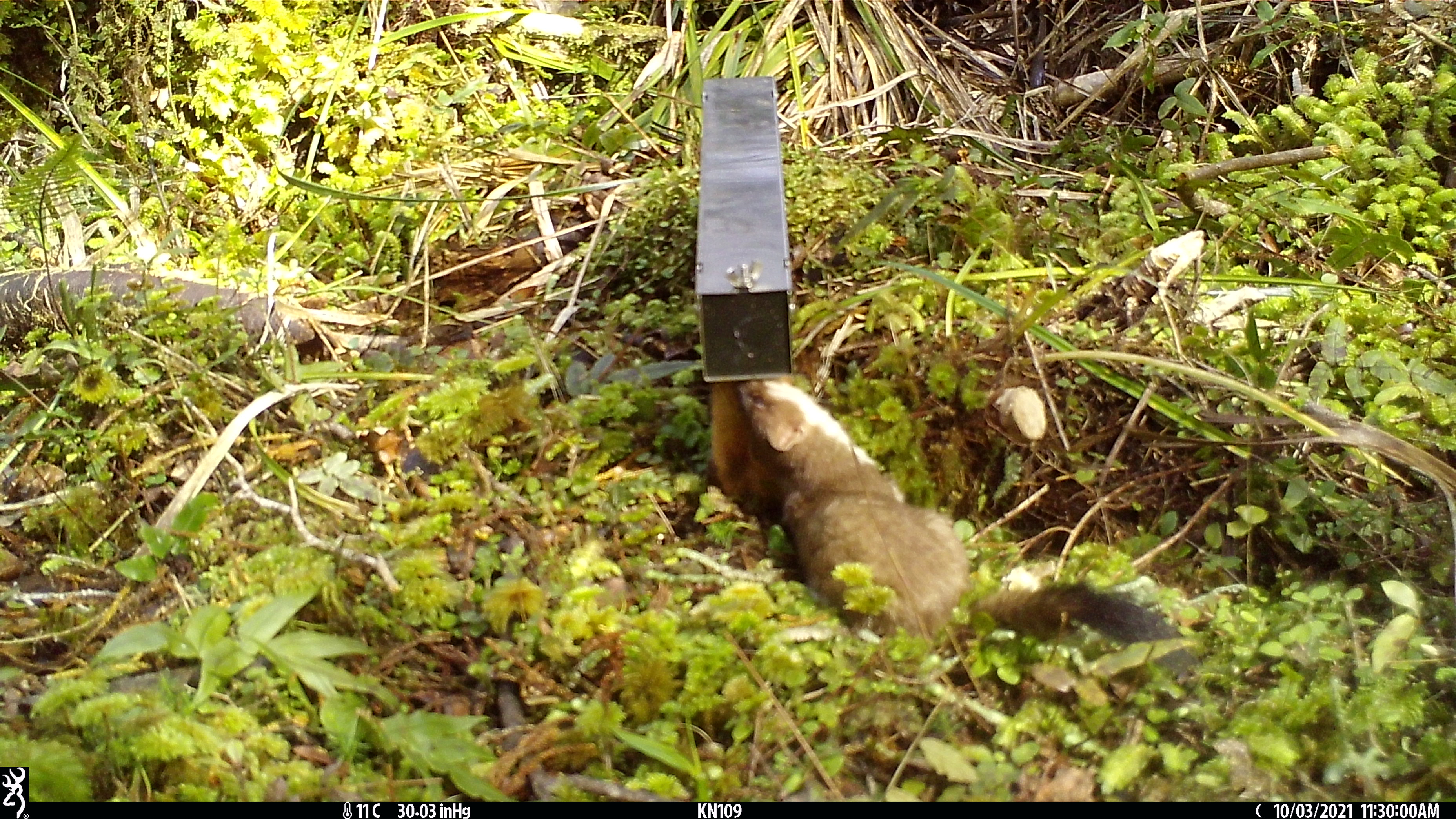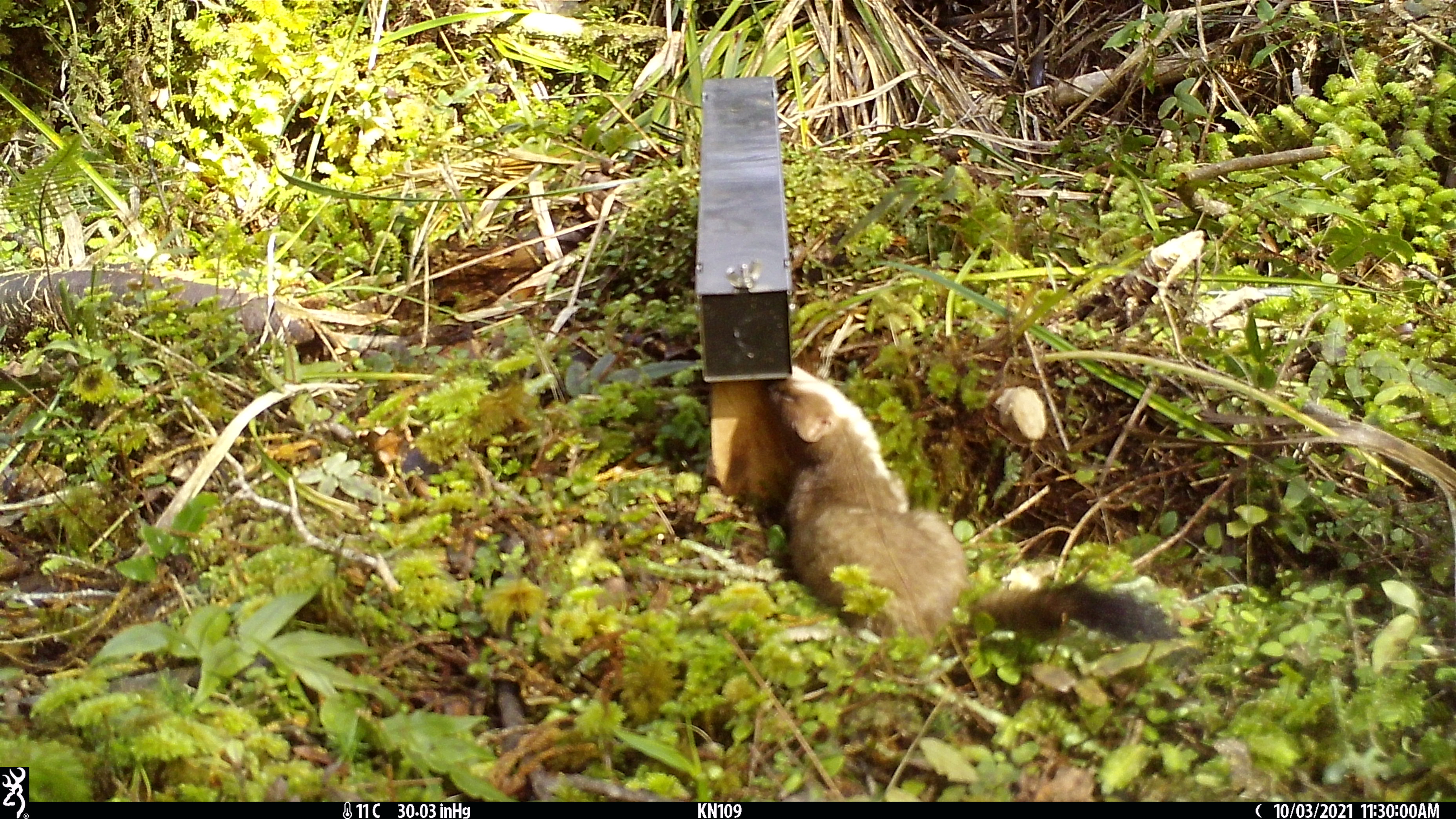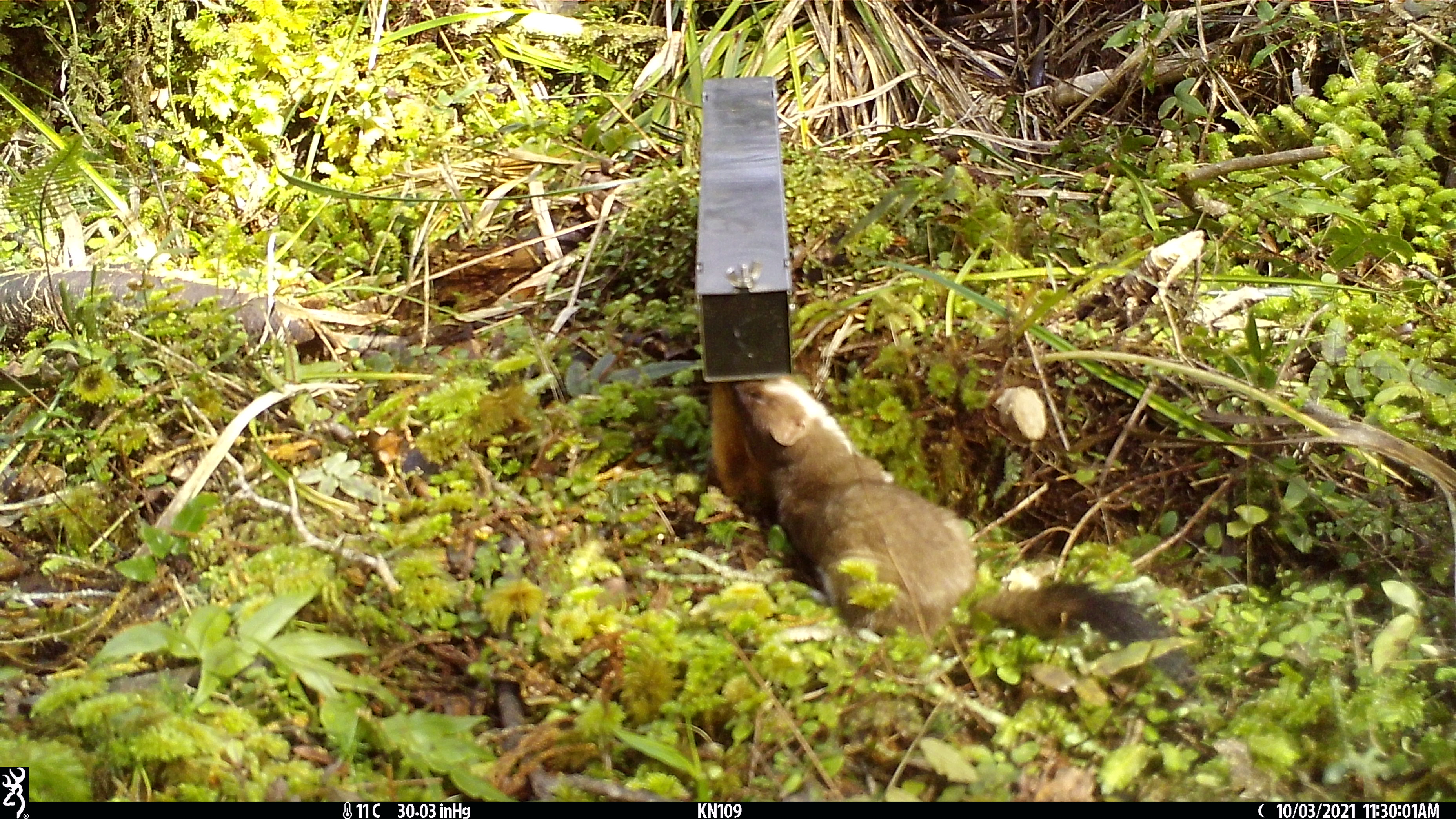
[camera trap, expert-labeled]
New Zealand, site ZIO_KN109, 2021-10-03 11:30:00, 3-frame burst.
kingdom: Animalia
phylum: Chordata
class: Mammalia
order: Carnivora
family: Mustelidae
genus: Mustela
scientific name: Mustela erminea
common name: stoat